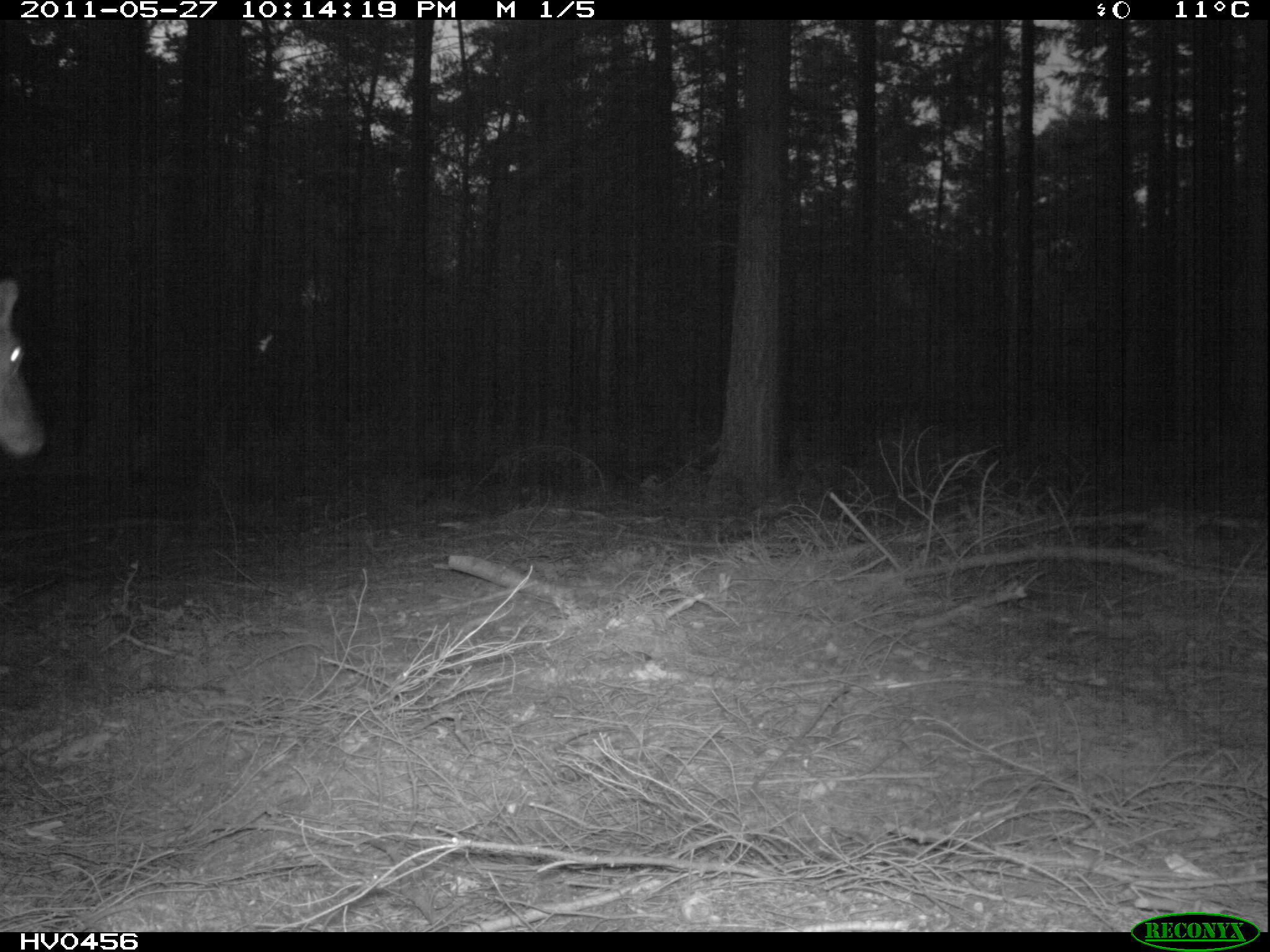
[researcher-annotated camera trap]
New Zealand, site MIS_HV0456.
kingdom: Animalia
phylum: Chordata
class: Mammalia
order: Artiodactyla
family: Cervidae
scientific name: Cervidae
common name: deer